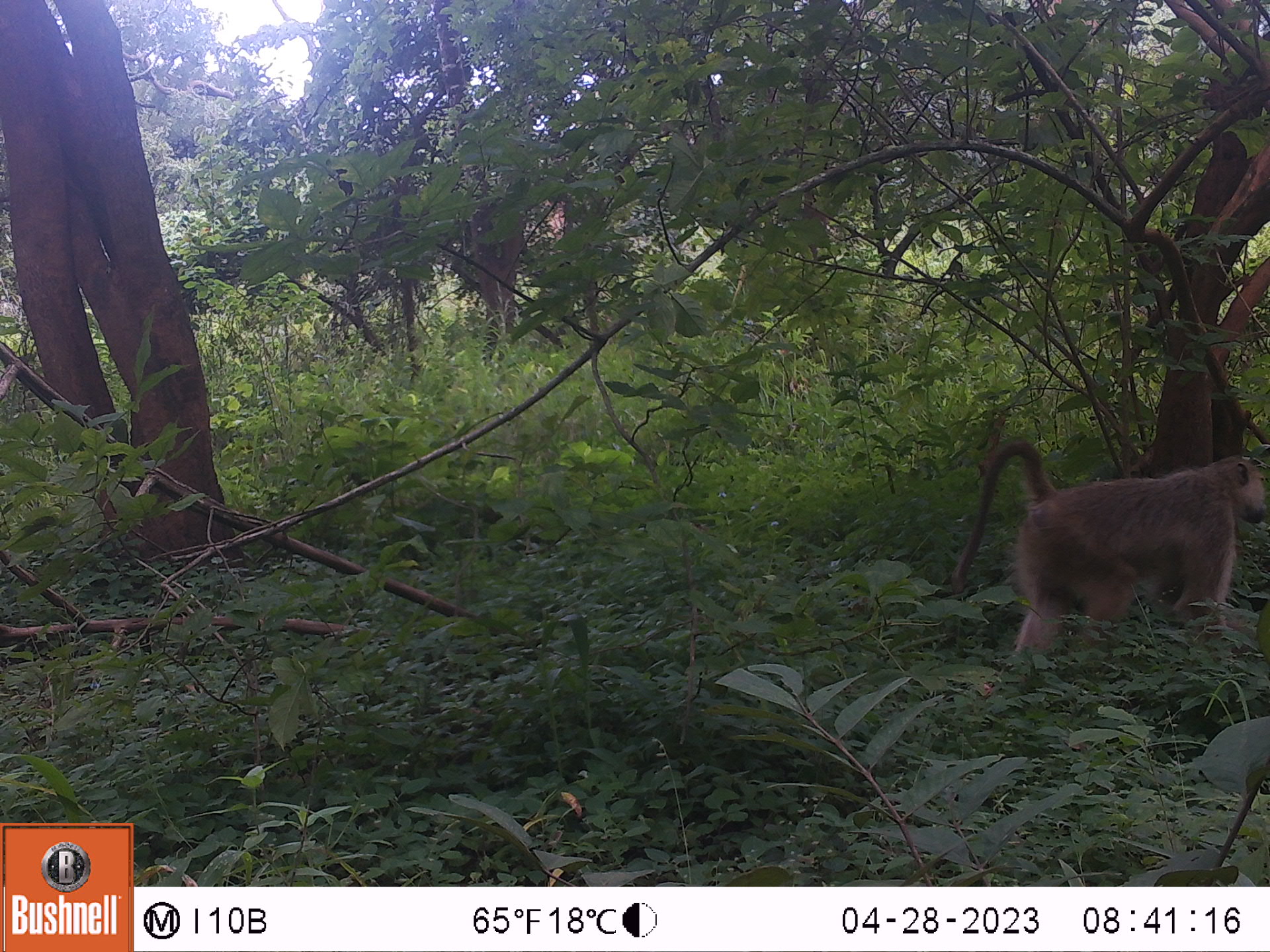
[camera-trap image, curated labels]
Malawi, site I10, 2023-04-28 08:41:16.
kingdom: Animalia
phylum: Chordata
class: Mammalia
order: Primates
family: Cercopithecidae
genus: Papio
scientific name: Papio cynocephalus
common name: yellow baboon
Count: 1.